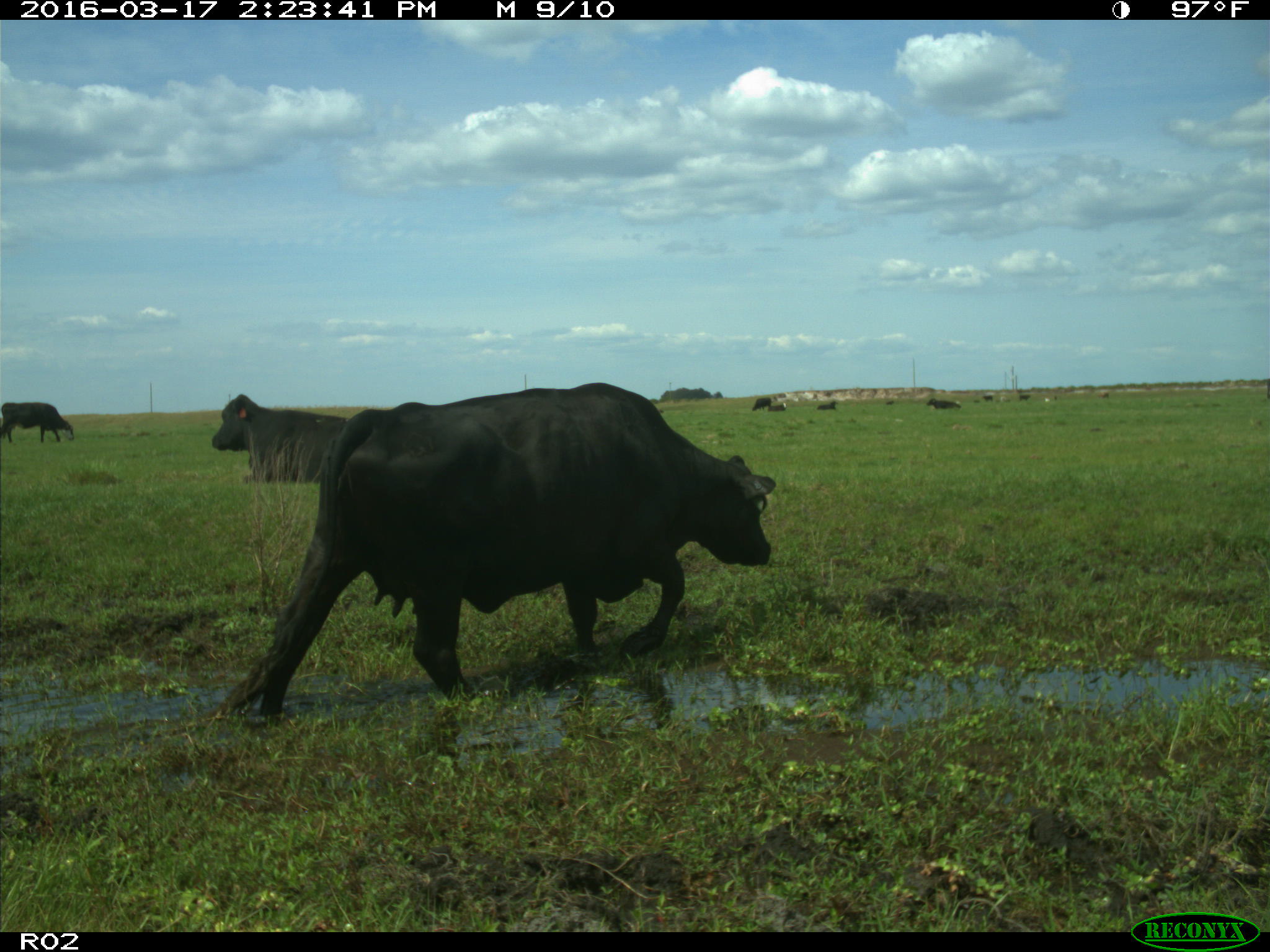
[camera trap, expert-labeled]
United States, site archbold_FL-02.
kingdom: Animalia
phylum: Chordata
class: Mammalia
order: Artiodactyla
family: Bovidae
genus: Bos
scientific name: Bos taurus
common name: domestic cow